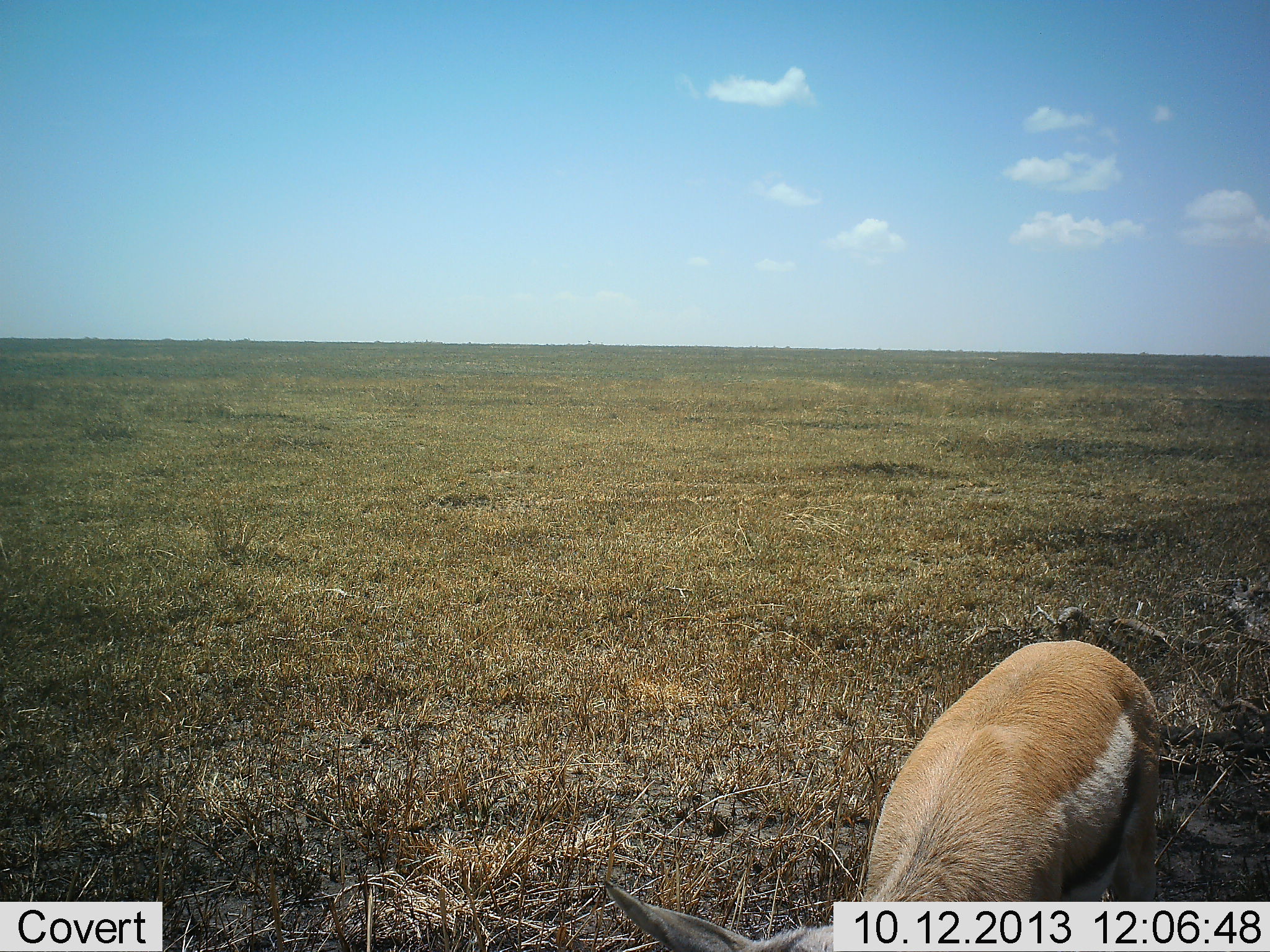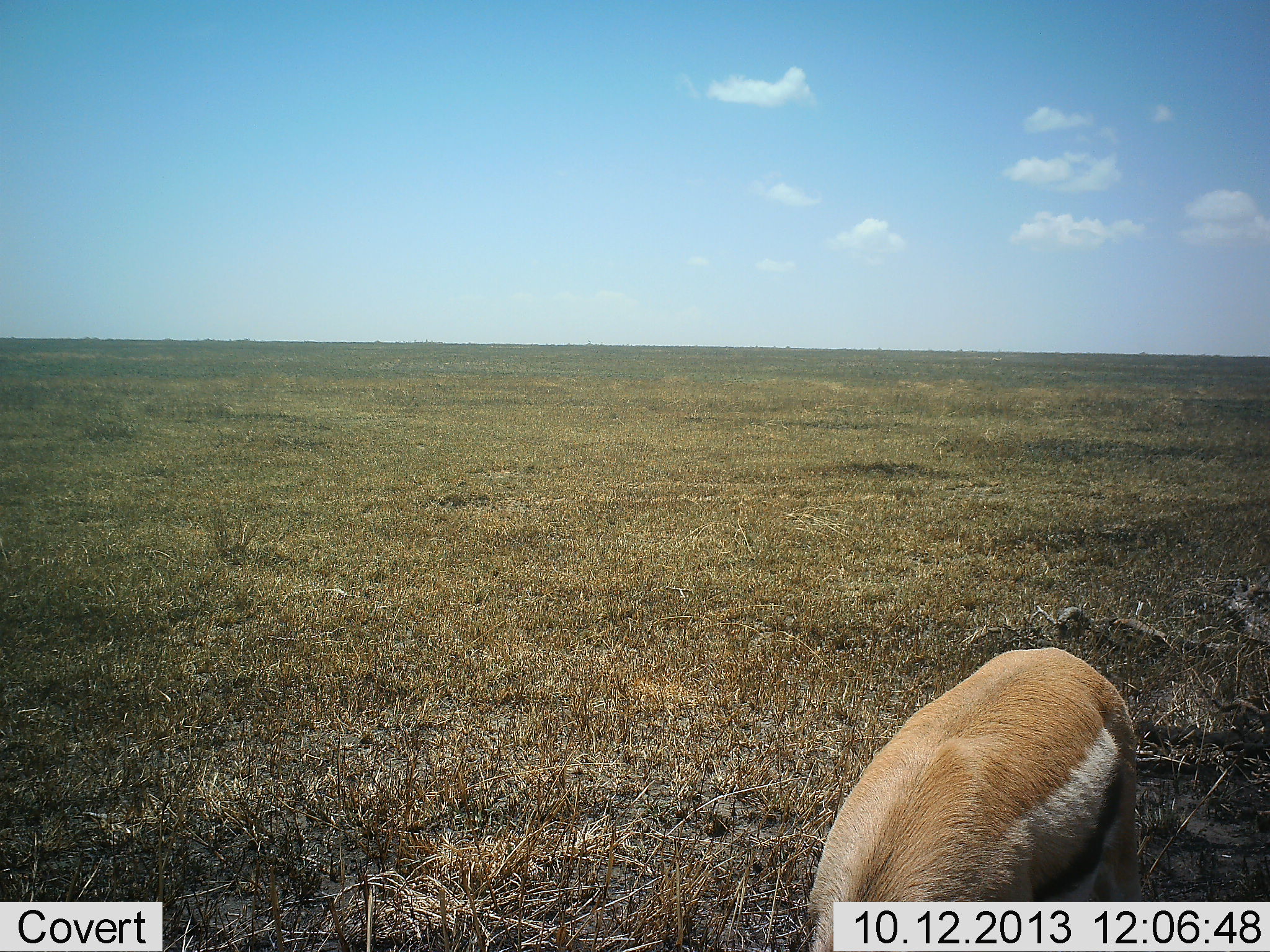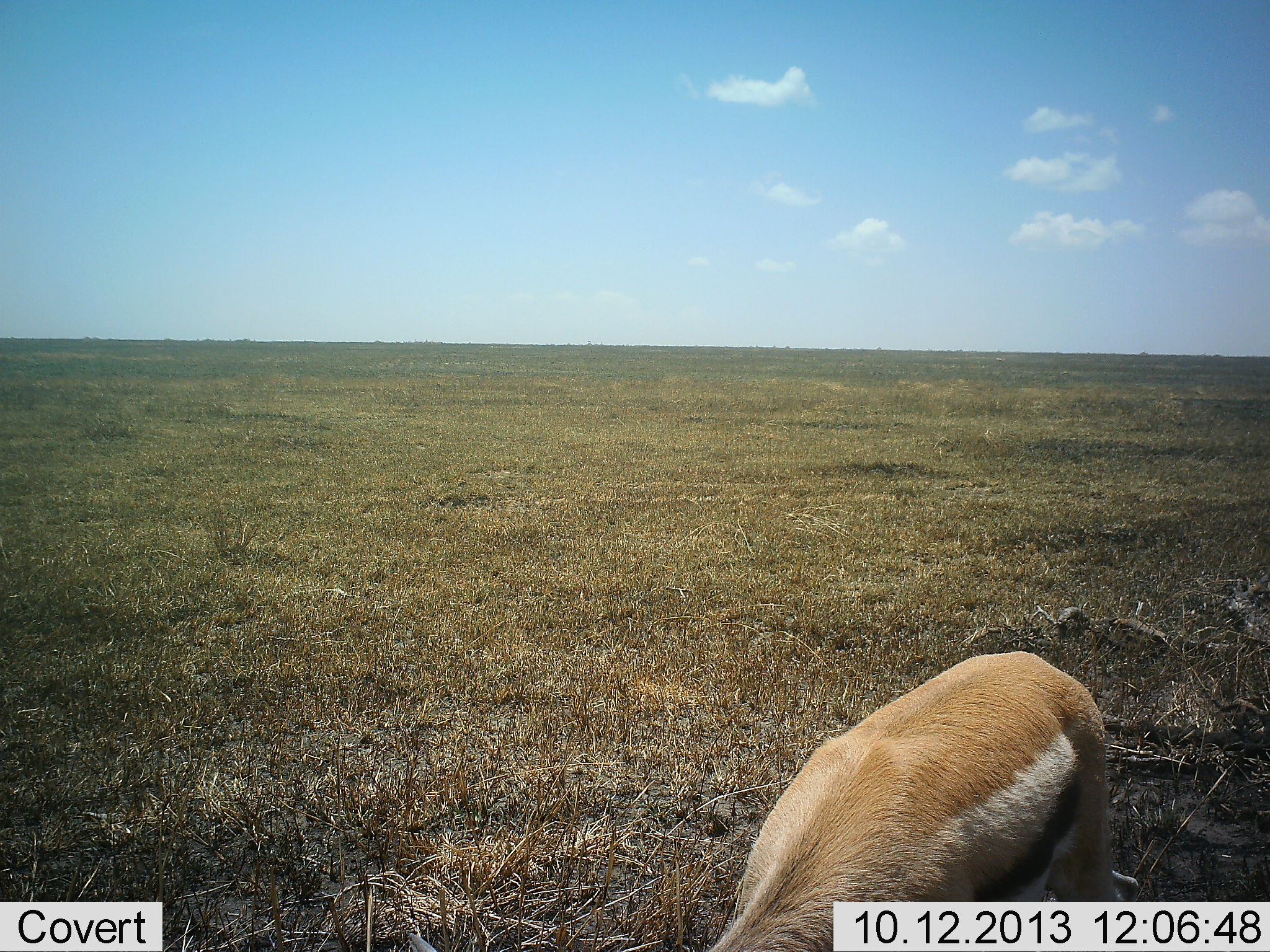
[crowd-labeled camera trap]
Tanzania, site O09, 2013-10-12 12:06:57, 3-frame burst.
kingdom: Animalia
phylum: Chordata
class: Mammalia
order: Artiodactyla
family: Bovidae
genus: Eudorcas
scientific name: Eudorcas thomsonii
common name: thomson's gazelle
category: gazellethomsons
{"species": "gazellethomsons (thomson's gazelle) (Eudorcas thomsonii)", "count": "1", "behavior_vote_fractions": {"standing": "57%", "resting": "0%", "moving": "11%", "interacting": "0%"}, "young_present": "0%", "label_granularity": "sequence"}